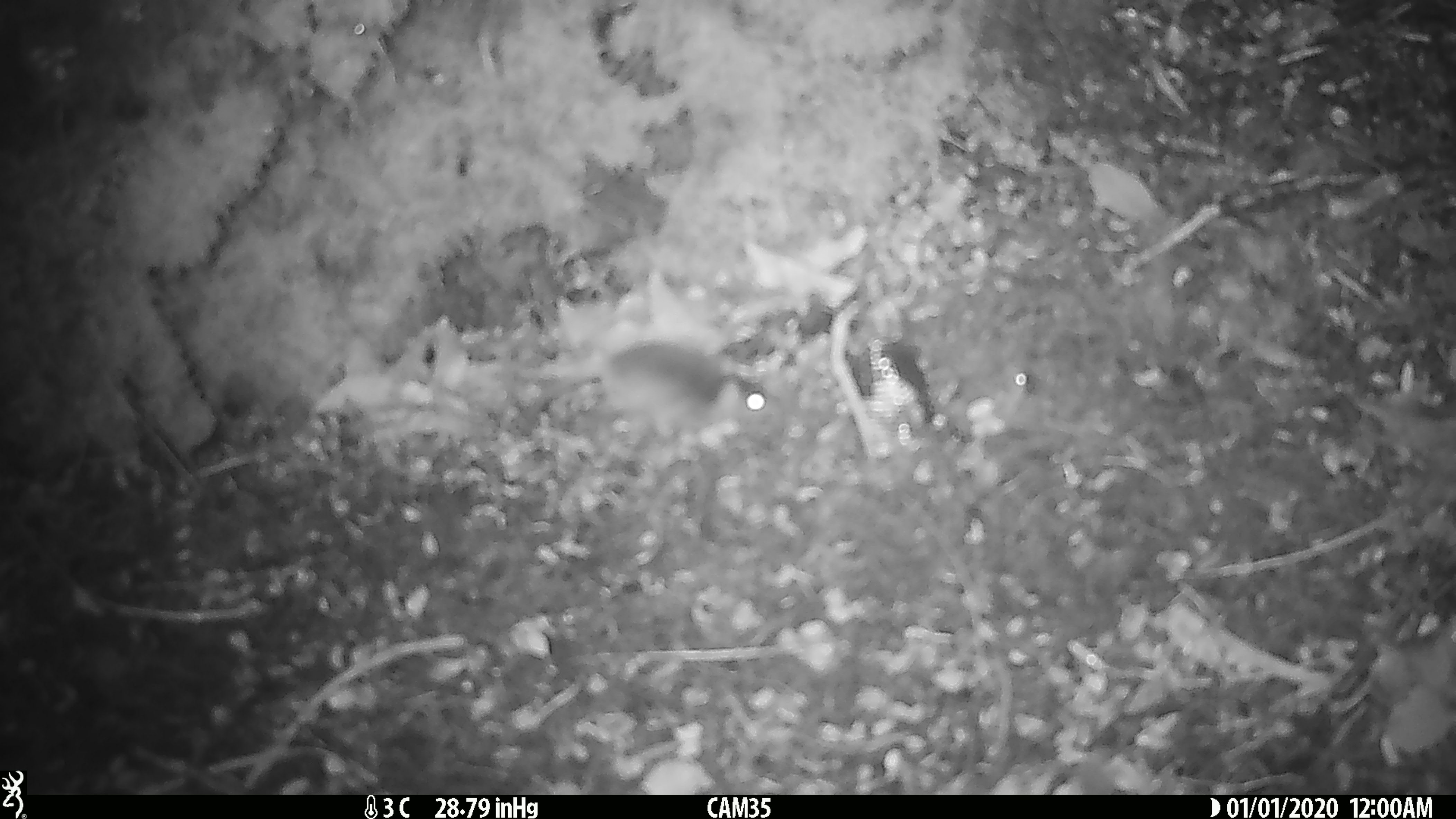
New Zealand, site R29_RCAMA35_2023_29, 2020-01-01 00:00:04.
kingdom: Animalia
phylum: Chordata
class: Mammalia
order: Rodentia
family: Muridae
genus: Mus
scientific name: Mus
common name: mouse